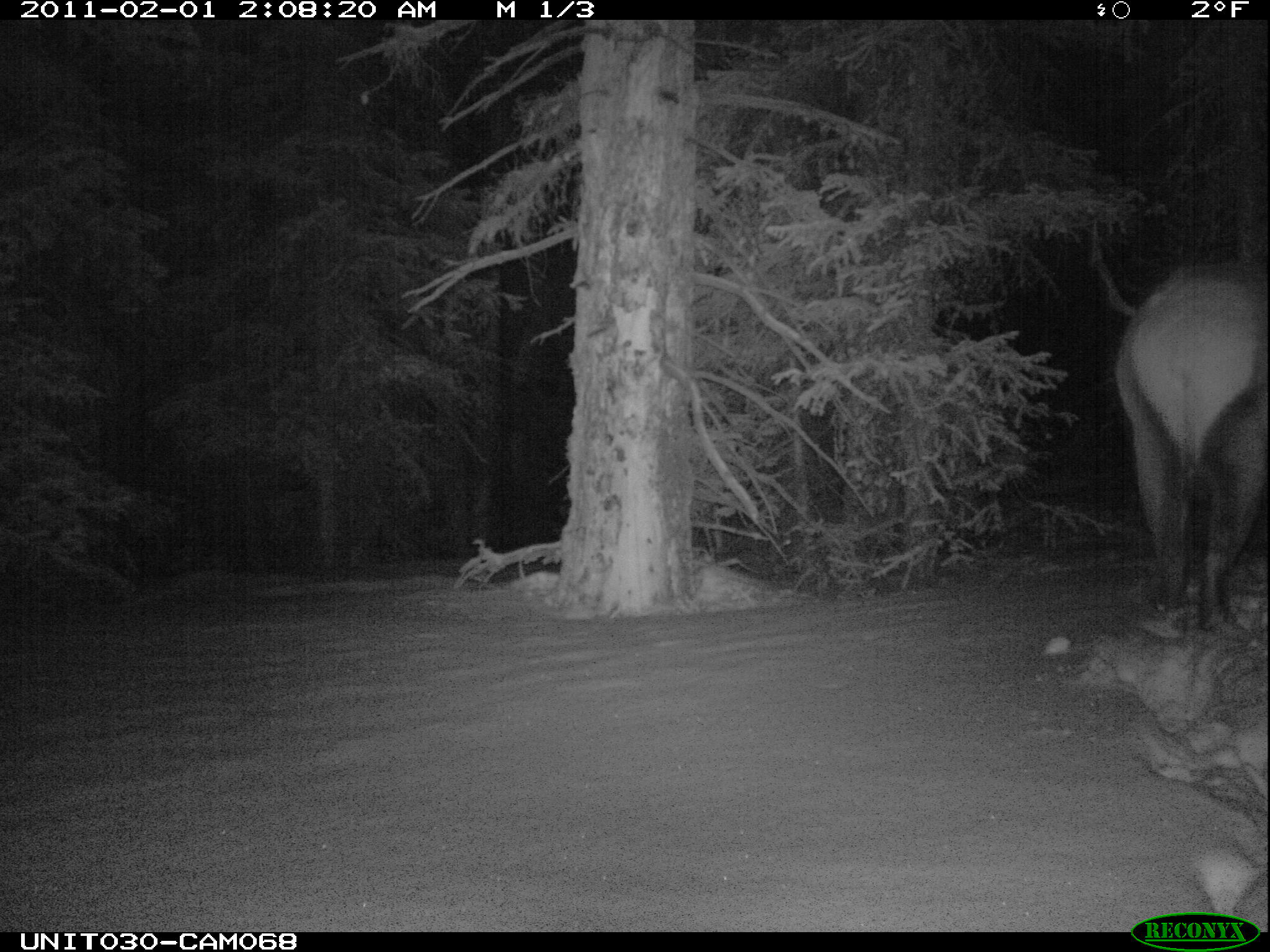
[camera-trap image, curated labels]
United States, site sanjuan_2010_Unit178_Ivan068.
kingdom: Animalia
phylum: Chordata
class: Mammalia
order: Artiodactyla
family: Cervidae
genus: Cervus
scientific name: Cervus elaphus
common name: red deer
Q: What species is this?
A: Cervus elaphus (red deer).